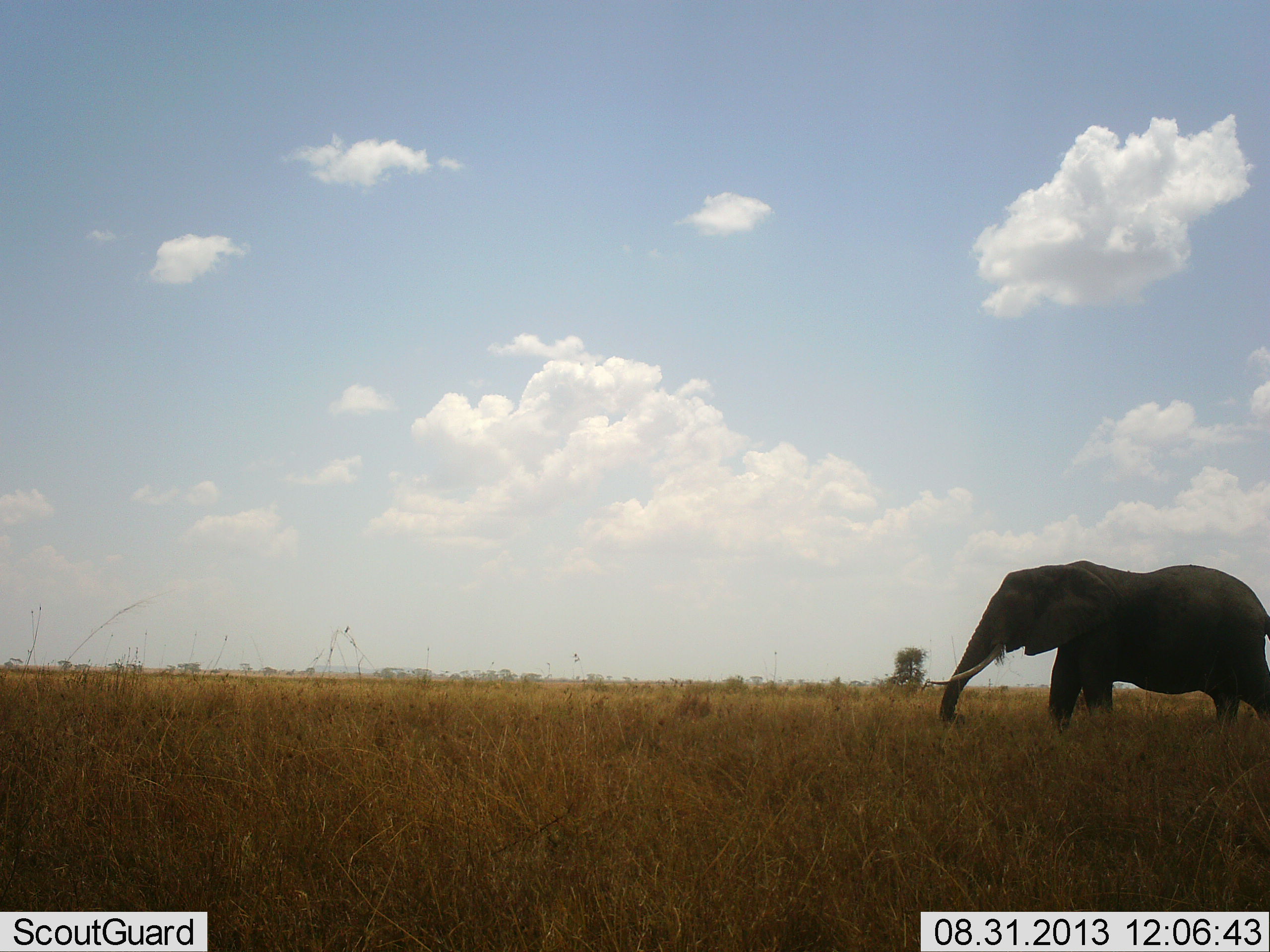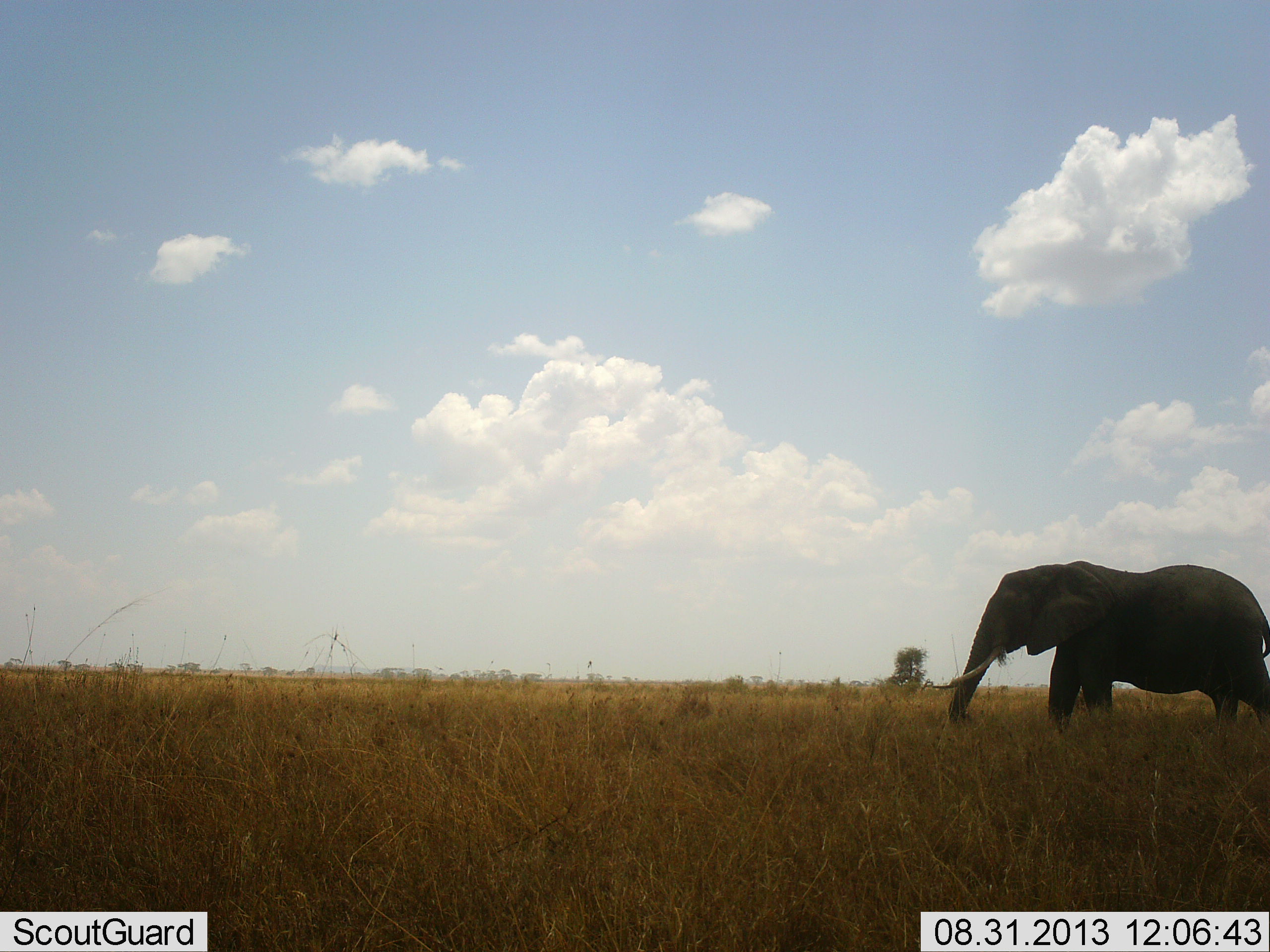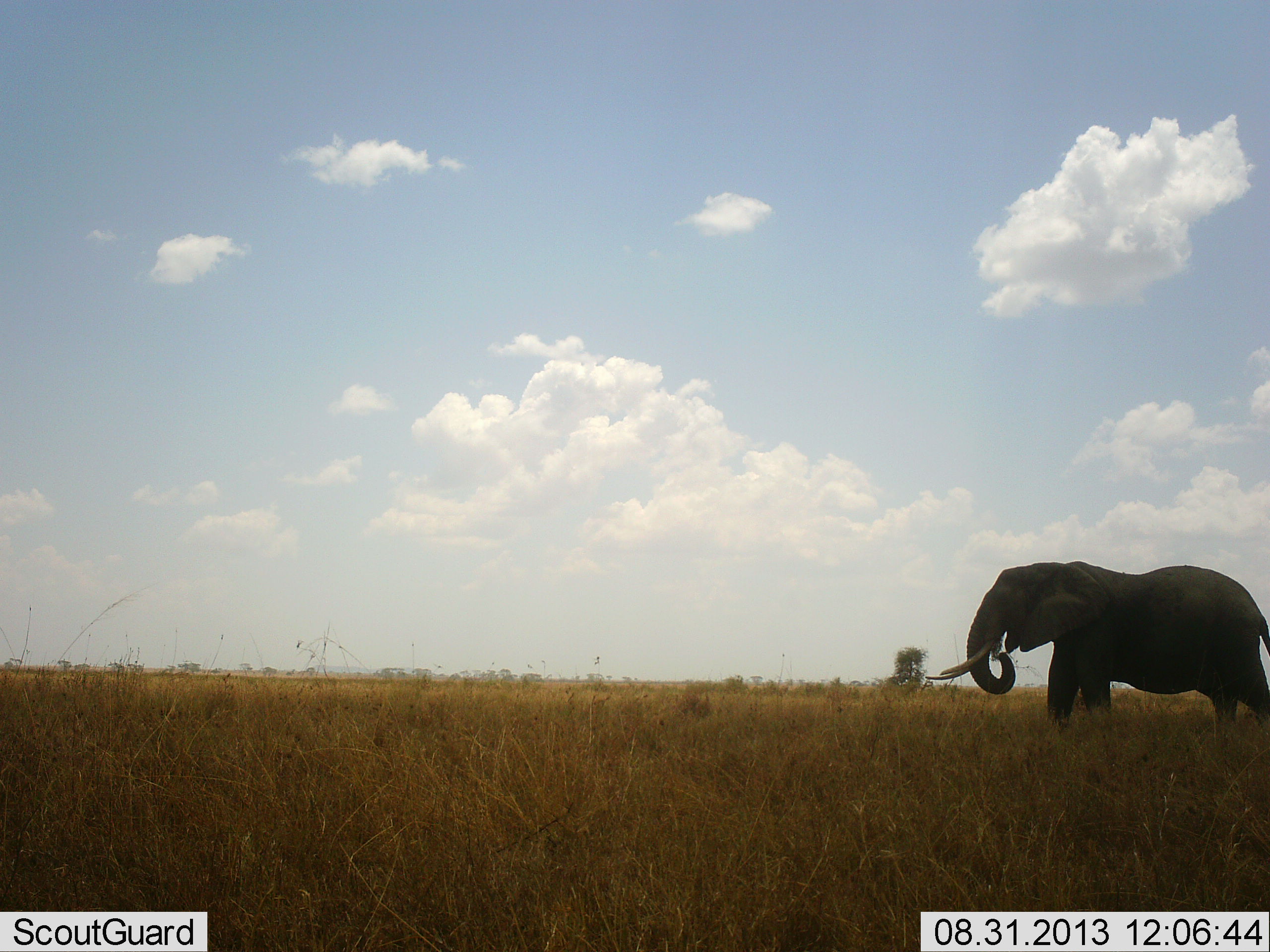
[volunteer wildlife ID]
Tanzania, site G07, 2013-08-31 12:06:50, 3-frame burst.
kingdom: Animalia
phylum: Chordata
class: Mammalia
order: Proboscidea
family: Elephantidae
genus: Loxodonta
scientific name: Loxodonta africana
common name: african bush elephant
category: elephant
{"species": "elephant (african bush elephant) (Loxodonta africana)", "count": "1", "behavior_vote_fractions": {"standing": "40%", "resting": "0%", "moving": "20%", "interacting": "0%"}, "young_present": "0%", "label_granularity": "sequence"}